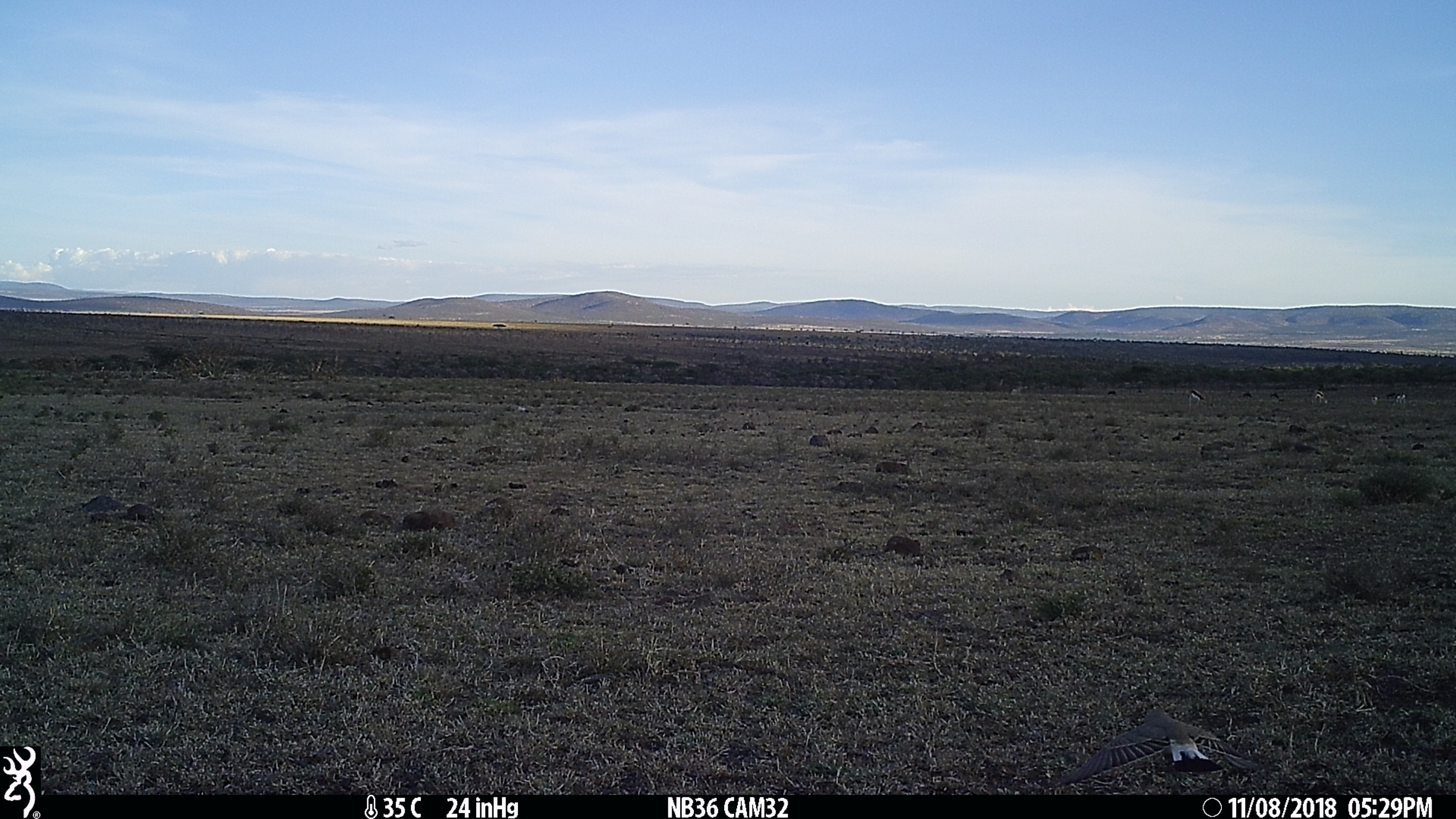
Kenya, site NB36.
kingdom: Animalia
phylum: Chordata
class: Aves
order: Passeriformes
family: Muscicapidae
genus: Oenanthe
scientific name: Oenanthe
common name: wheatear